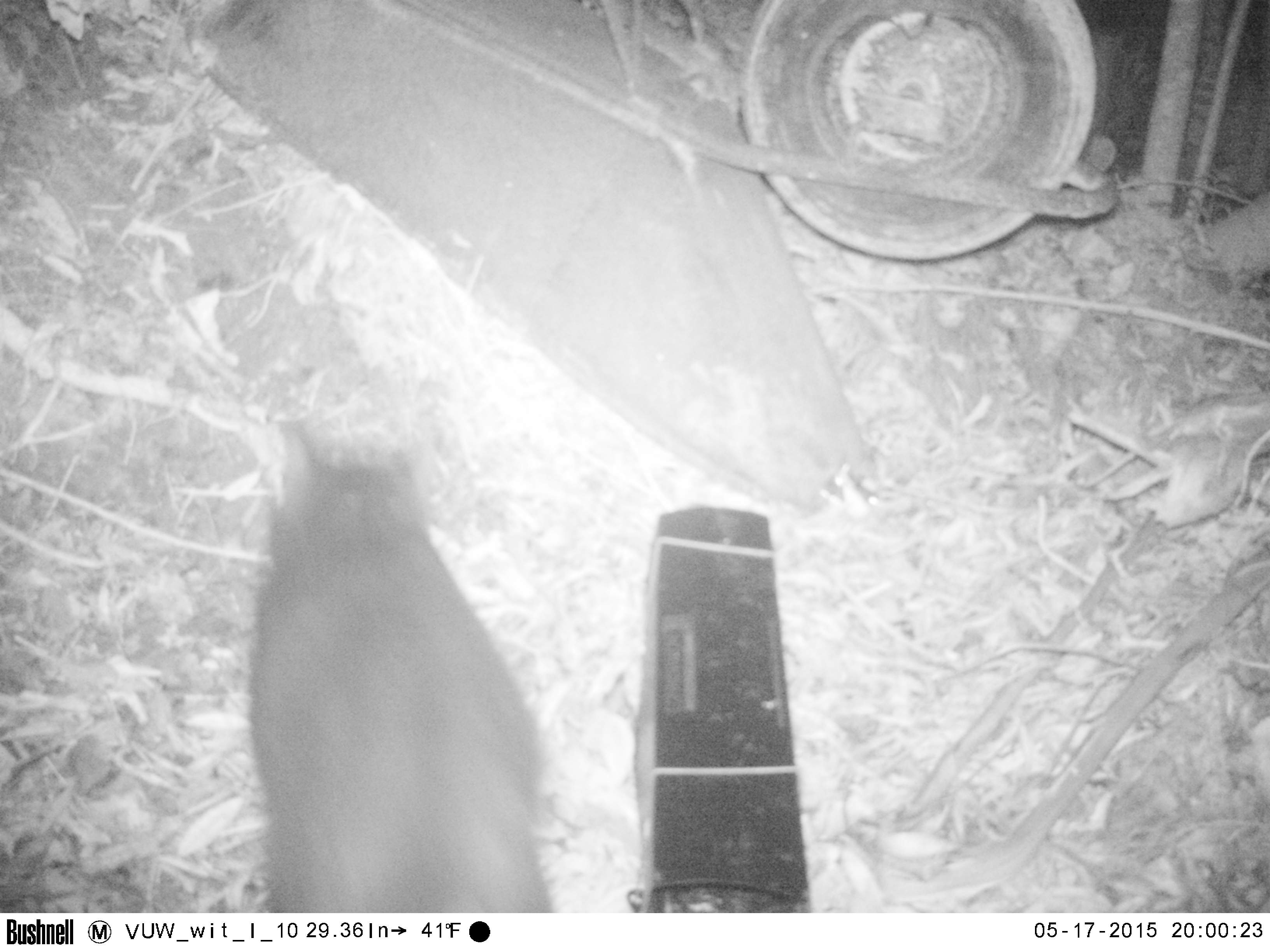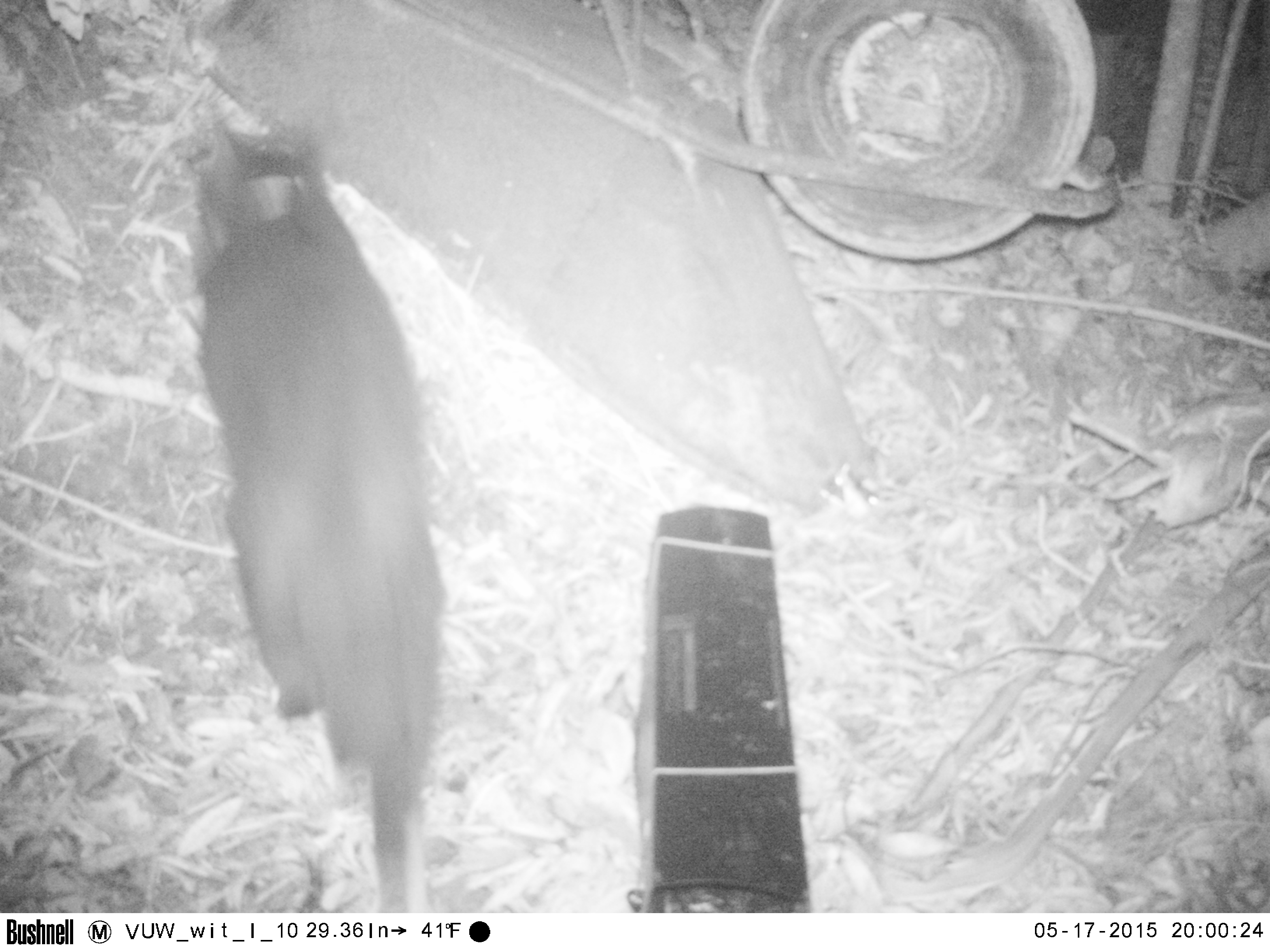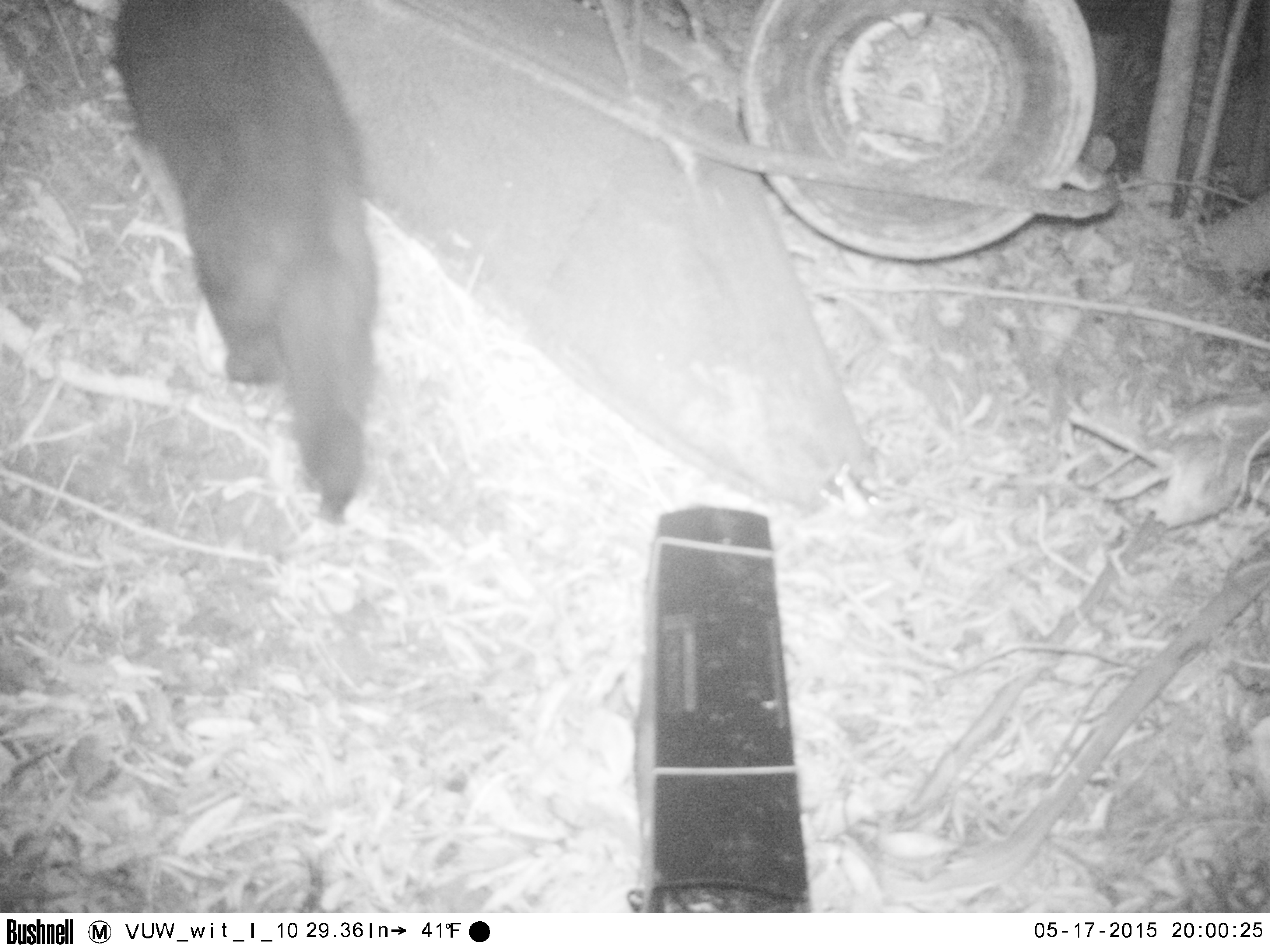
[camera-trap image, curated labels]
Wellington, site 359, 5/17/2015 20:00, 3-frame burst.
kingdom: Animalia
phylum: Chordata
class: Mammalia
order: Carnivora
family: Felidae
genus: Felis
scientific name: Felis catus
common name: cat